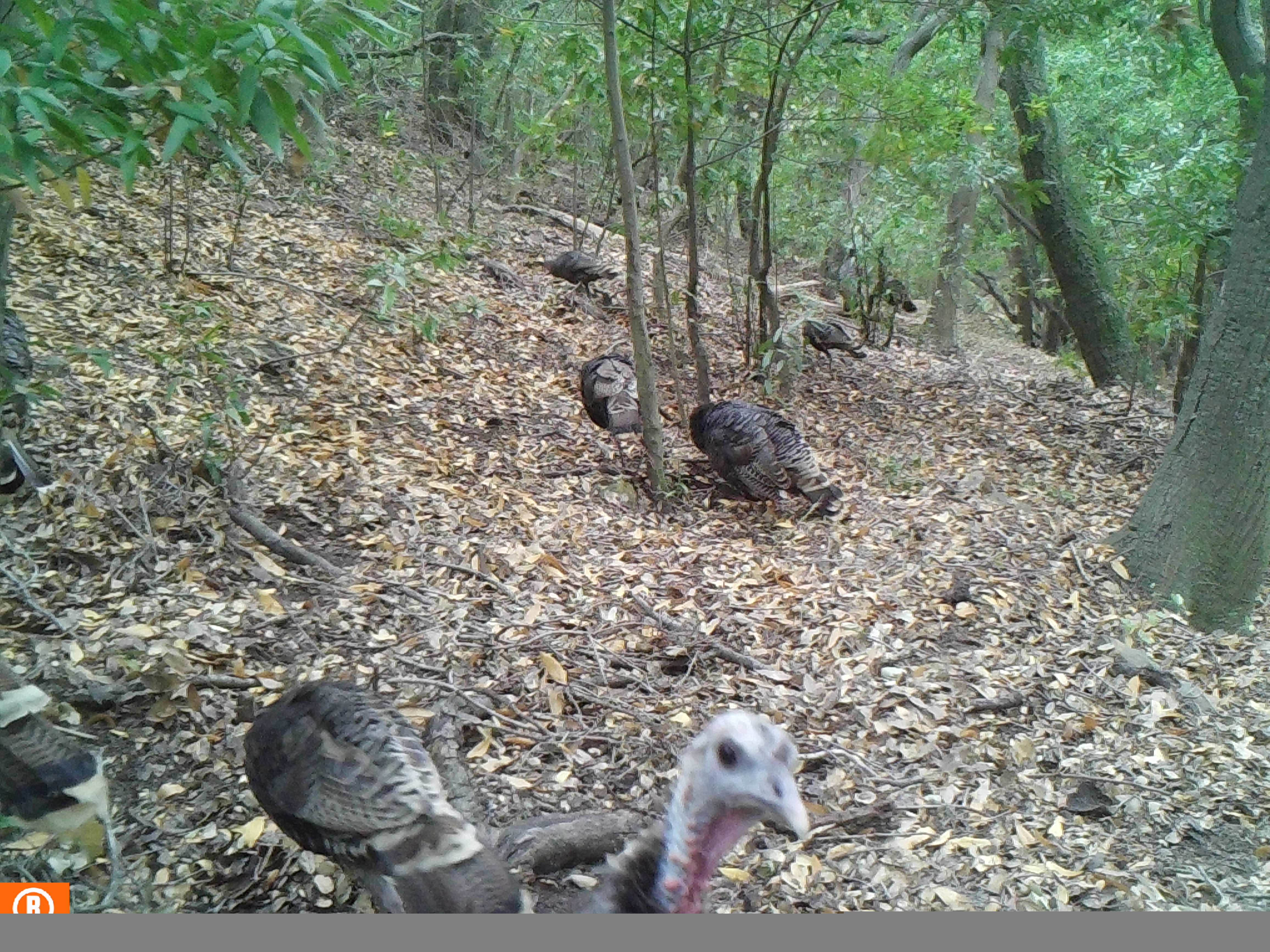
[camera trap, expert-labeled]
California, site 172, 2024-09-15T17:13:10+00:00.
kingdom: Animalia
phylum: Chordata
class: Aves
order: Galliformes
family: Phasianidae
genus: Meleagris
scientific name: Meleagris gallopavo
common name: turkey